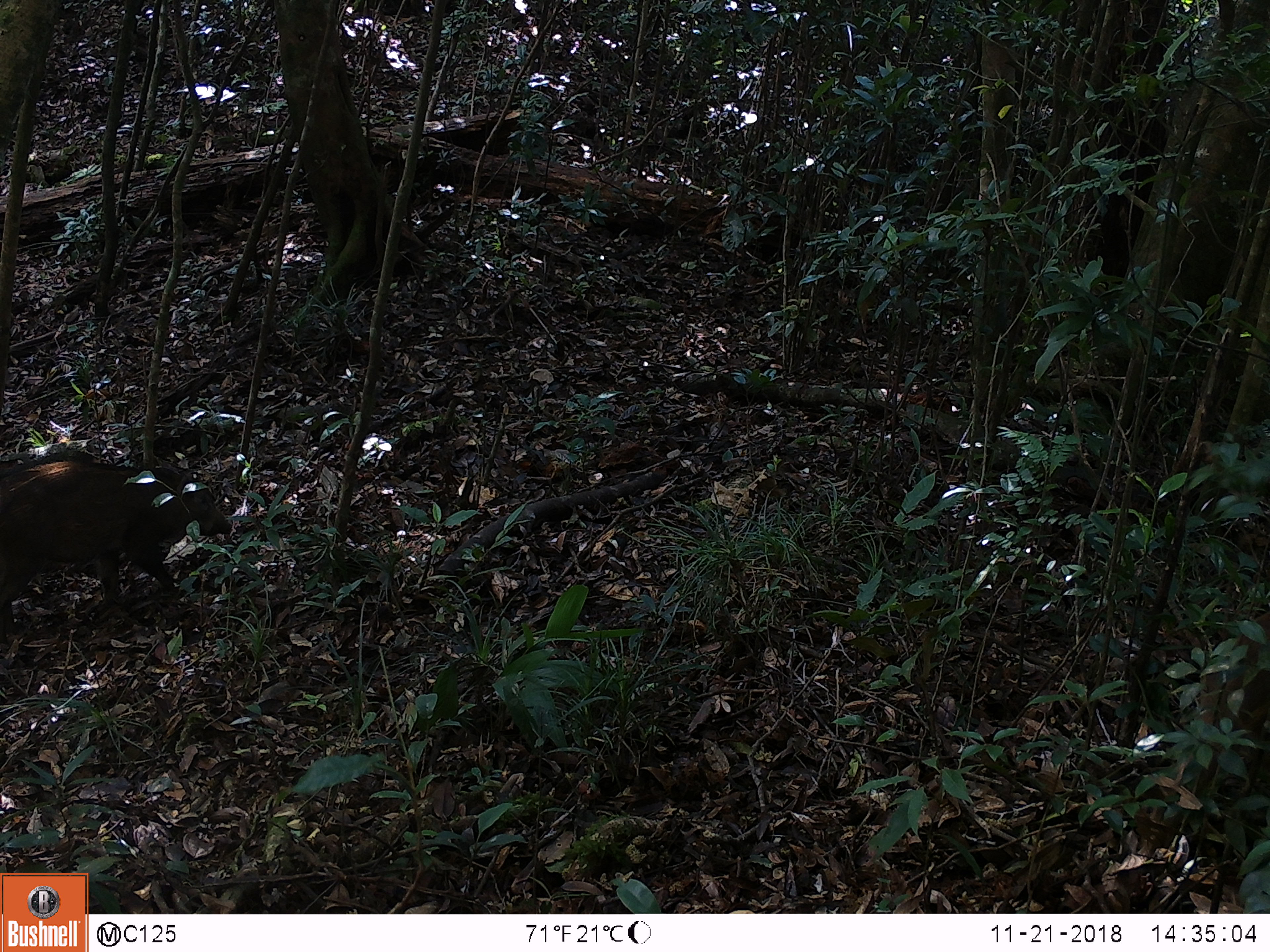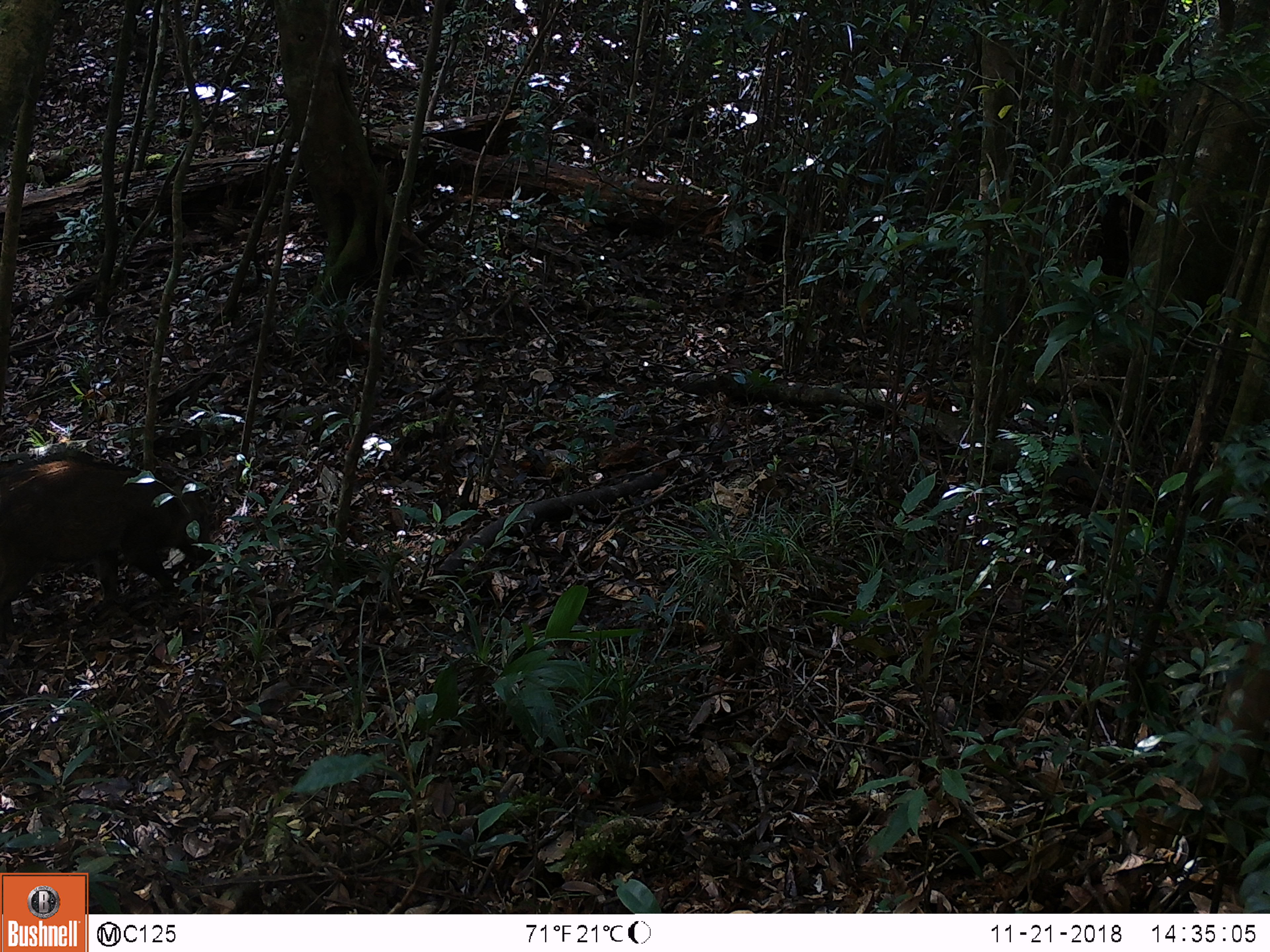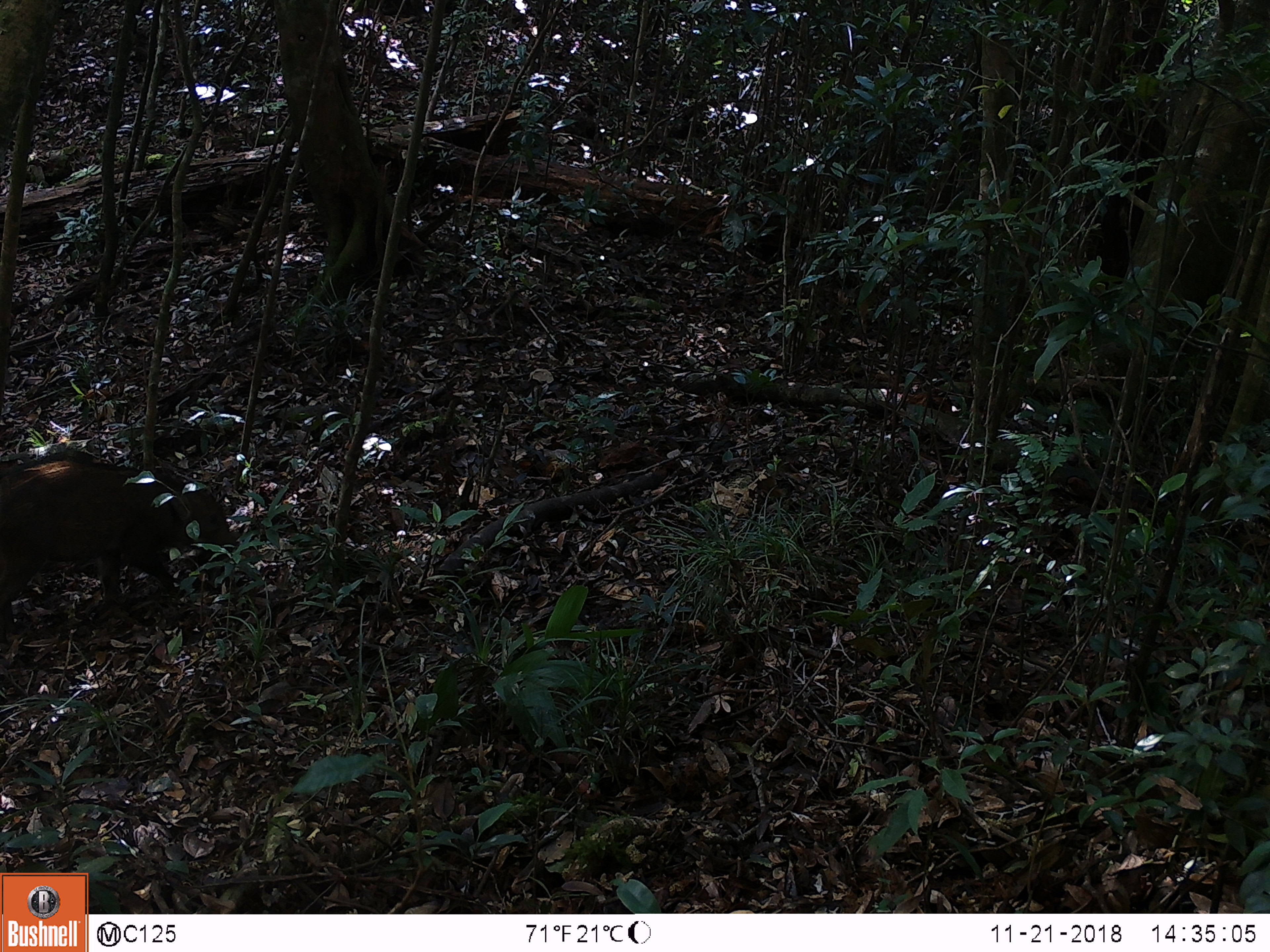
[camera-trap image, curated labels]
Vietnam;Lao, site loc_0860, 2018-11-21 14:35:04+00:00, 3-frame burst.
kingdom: Animalia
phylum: Chordata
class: Mammalia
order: Artiodactyla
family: Suidae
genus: Sus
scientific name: Sus scrofa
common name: eurasian wild pig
Eurasian wild pig (Sus scrofa). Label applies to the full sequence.